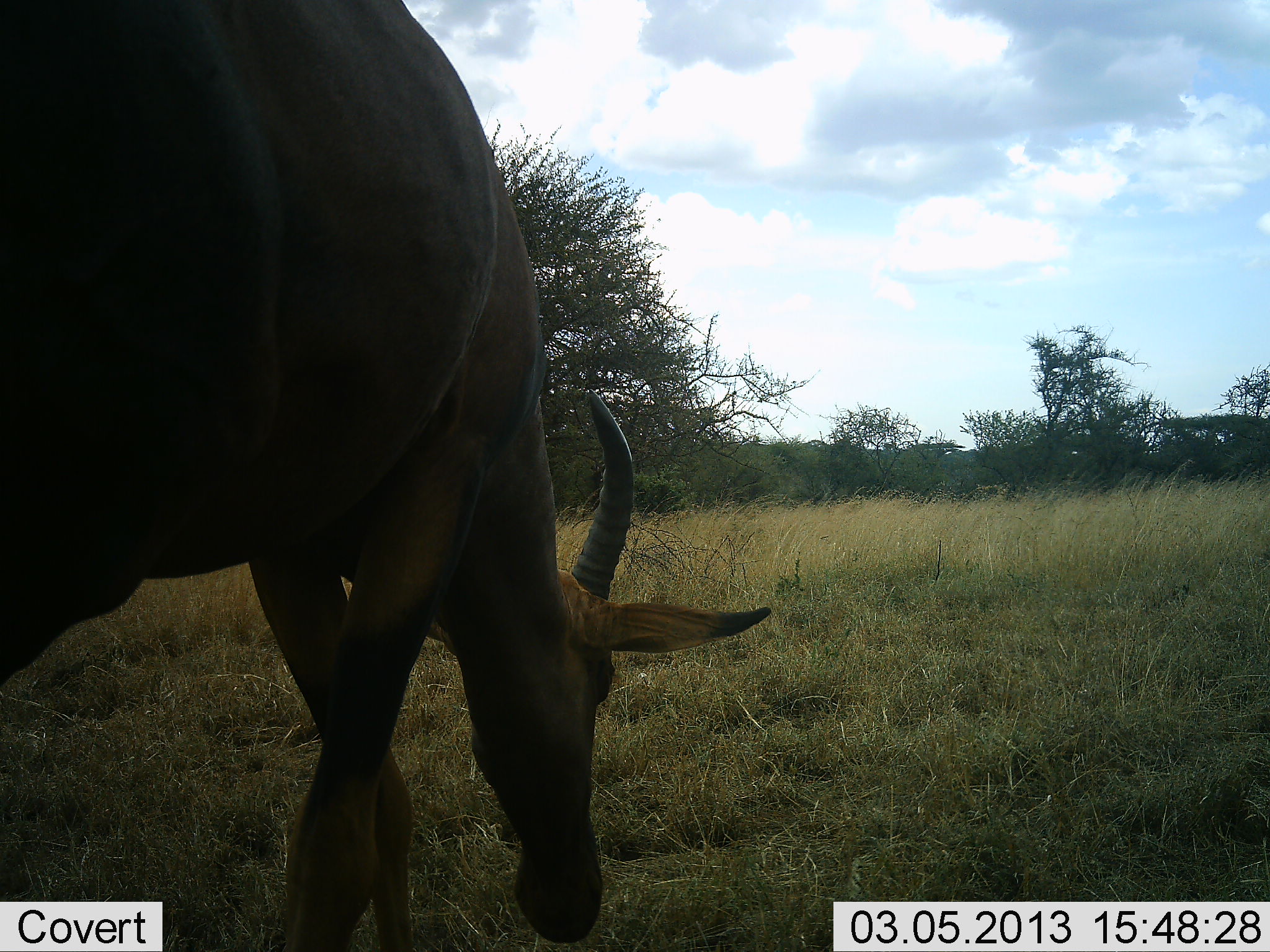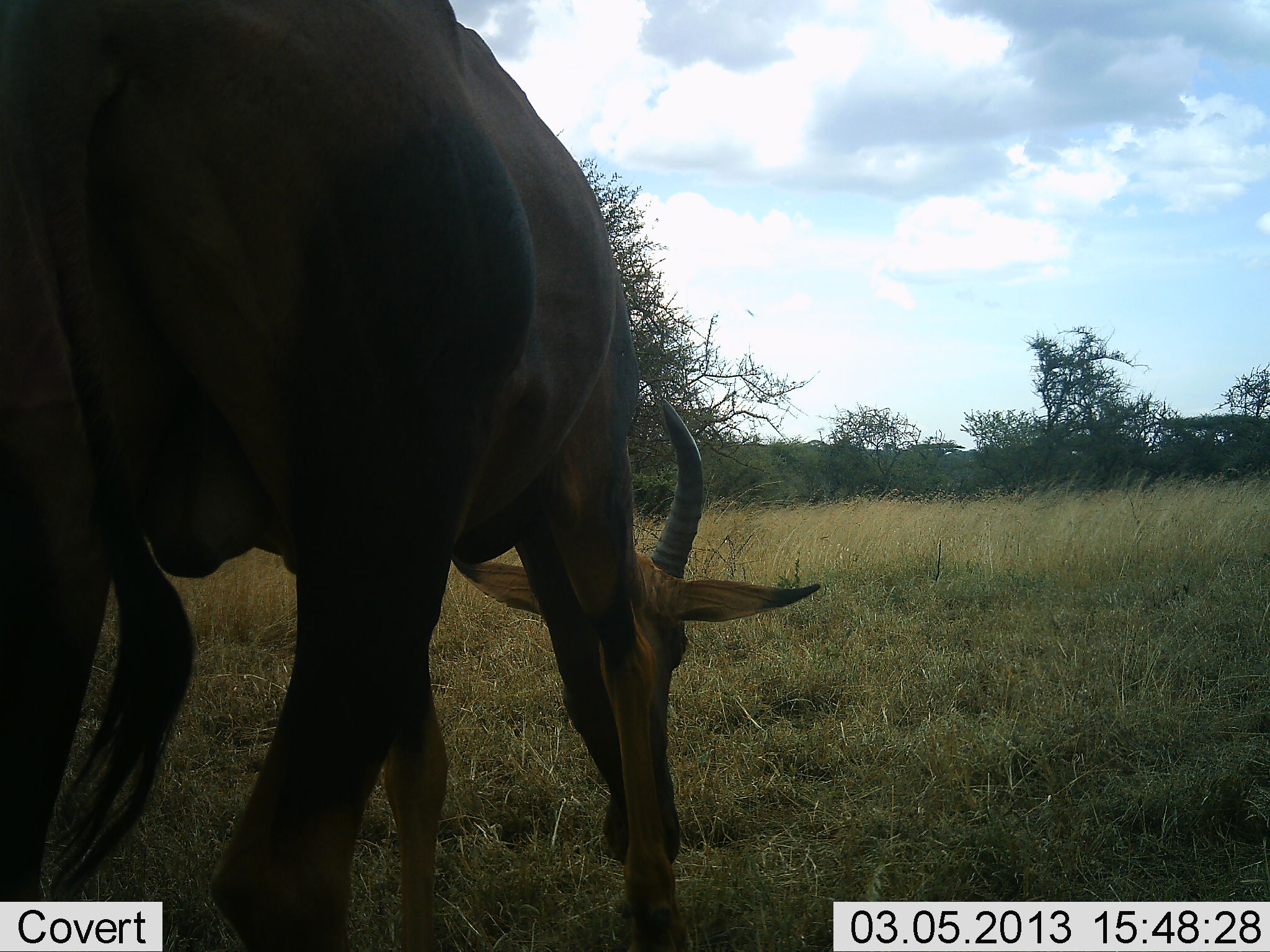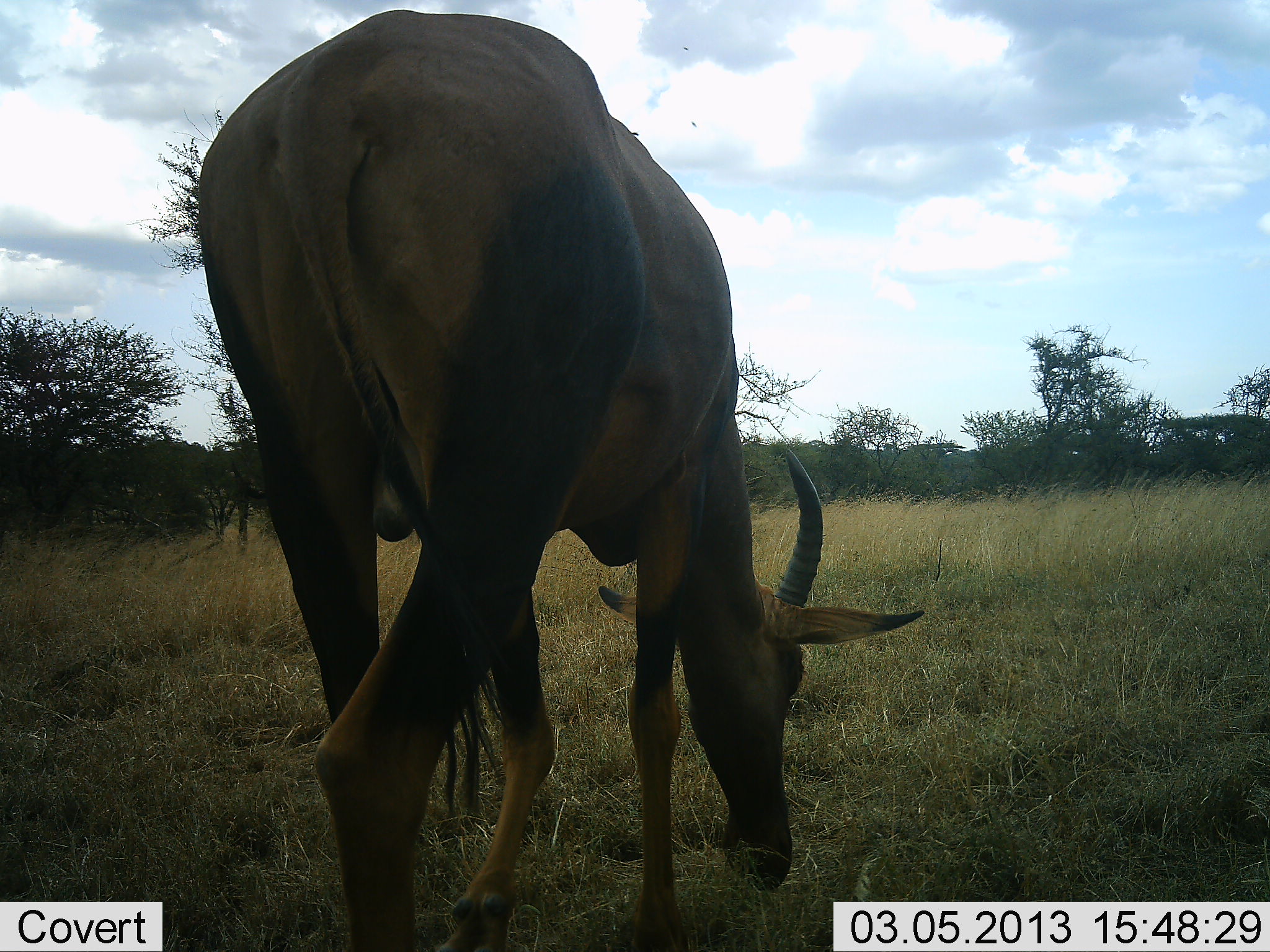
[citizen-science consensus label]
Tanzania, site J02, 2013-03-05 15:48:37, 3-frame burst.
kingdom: Animalia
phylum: Chordata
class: Mammalia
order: Artiodactyla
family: Bovidae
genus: Damaliscus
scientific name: Damaliscus lunatus jimela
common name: topi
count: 1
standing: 5%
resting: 0%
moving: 43%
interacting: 0%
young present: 0%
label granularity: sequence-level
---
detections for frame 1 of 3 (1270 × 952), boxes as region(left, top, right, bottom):
animal: region(1, 1, 772, 952)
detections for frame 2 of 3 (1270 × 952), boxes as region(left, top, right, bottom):
animal: region(1, 1, 821, 952)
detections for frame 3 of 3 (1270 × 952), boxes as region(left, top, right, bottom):
animal: region(196, 6, 923, 952)